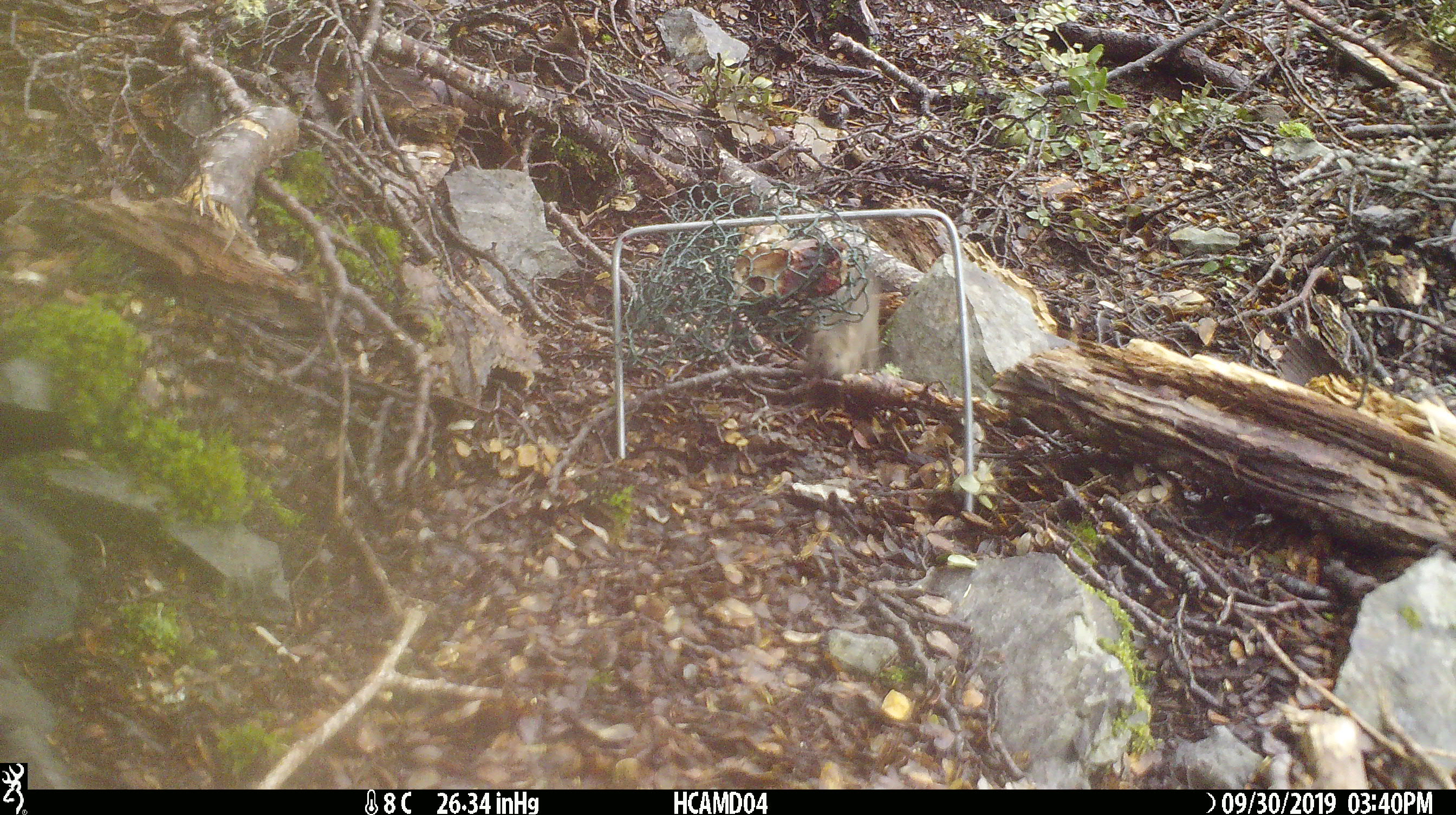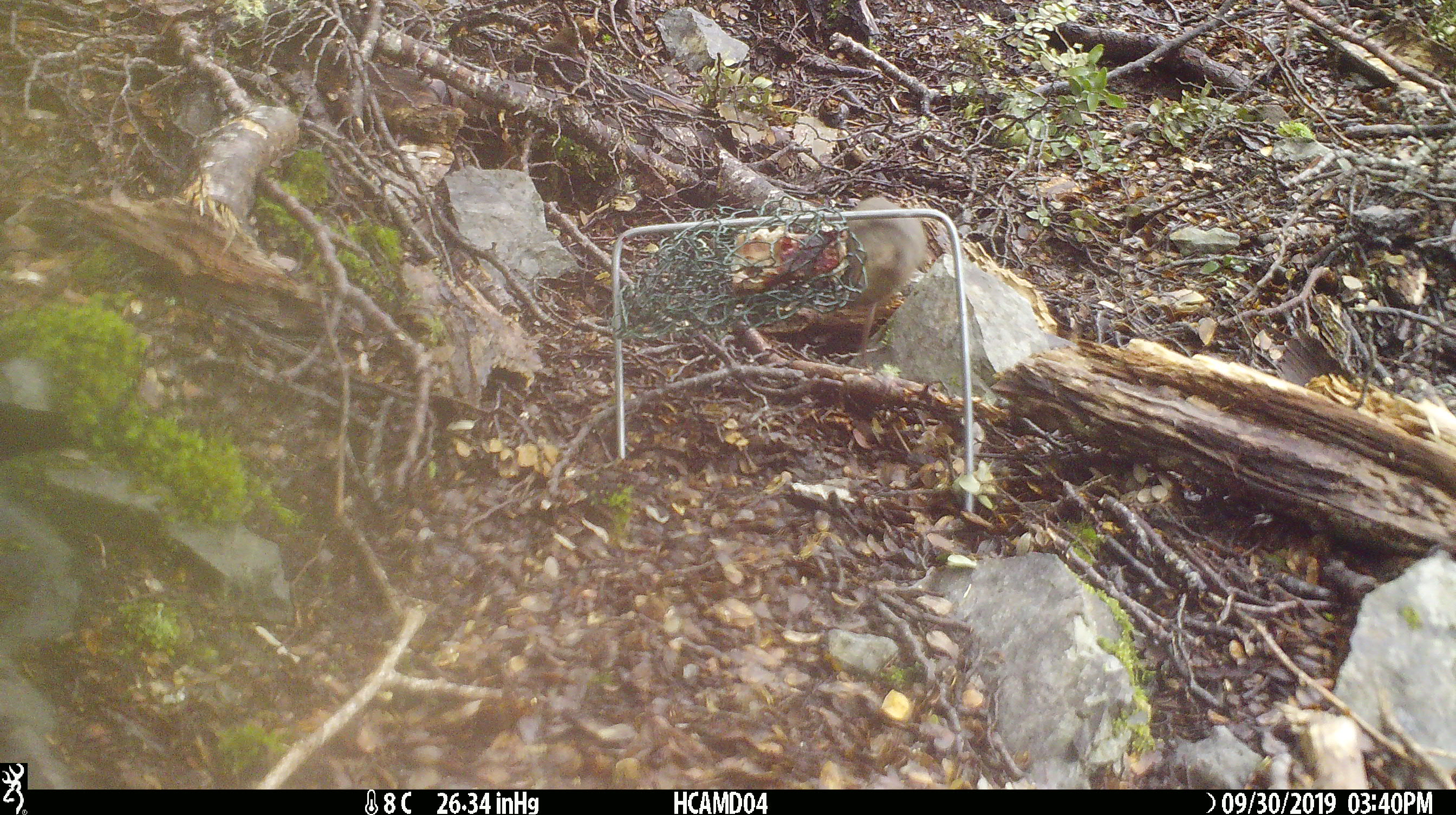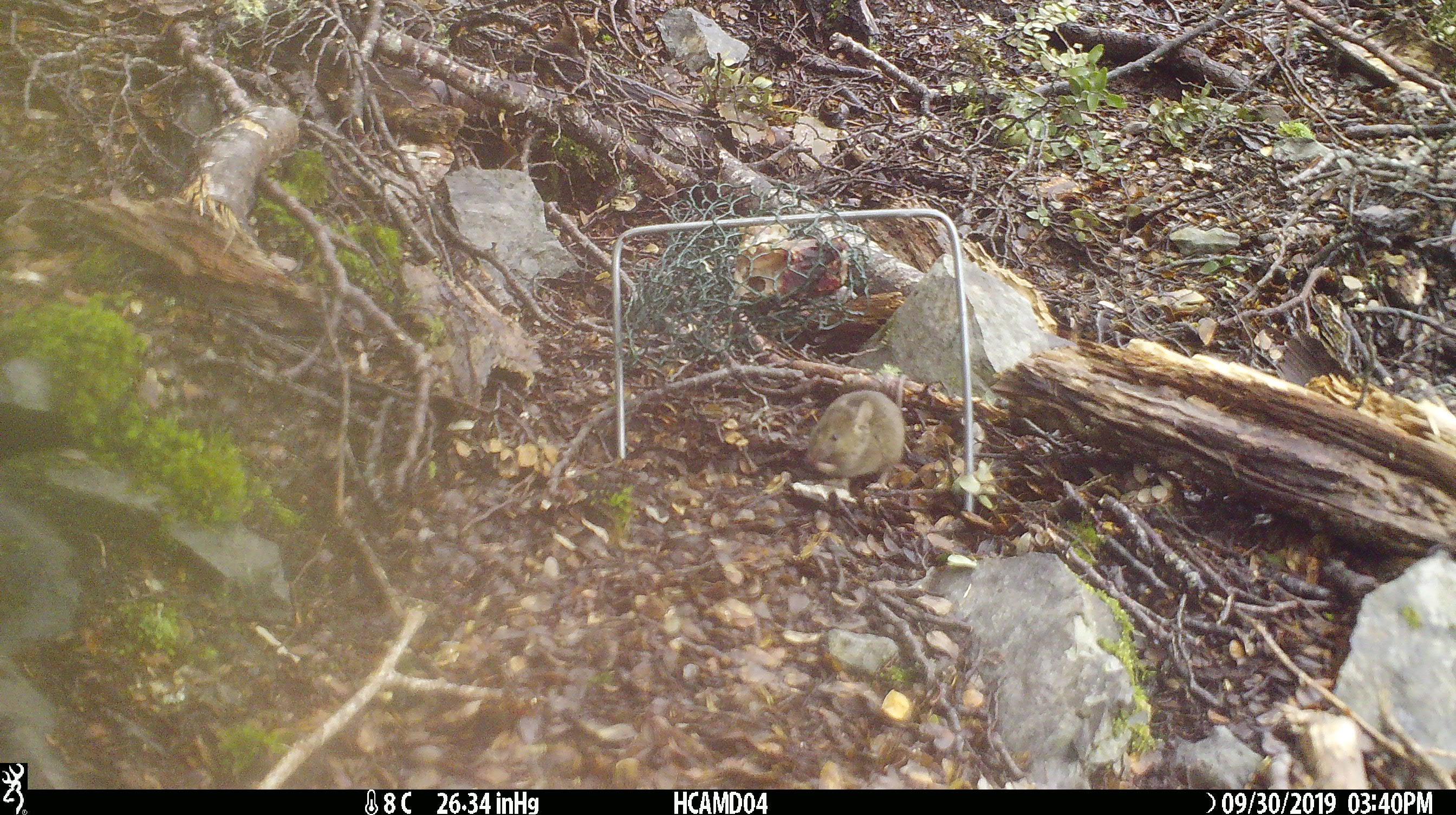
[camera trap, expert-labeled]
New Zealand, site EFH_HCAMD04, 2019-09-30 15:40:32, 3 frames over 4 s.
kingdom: Animalia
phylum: Chordata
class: Mammalia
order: Rodentia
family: Muridae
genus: Mus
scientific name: Mus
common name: mouse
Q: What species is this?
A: Mouse (Mus).